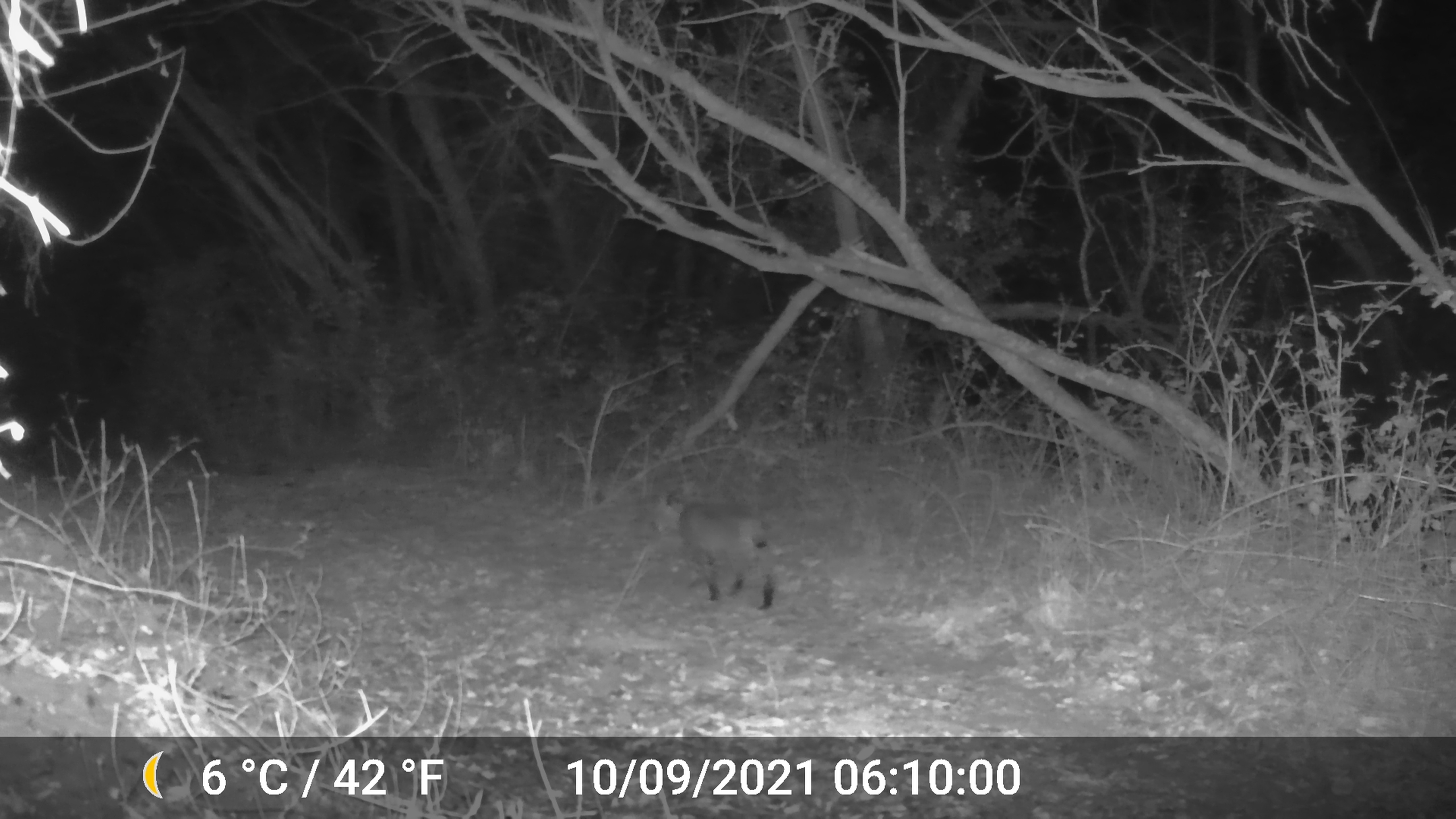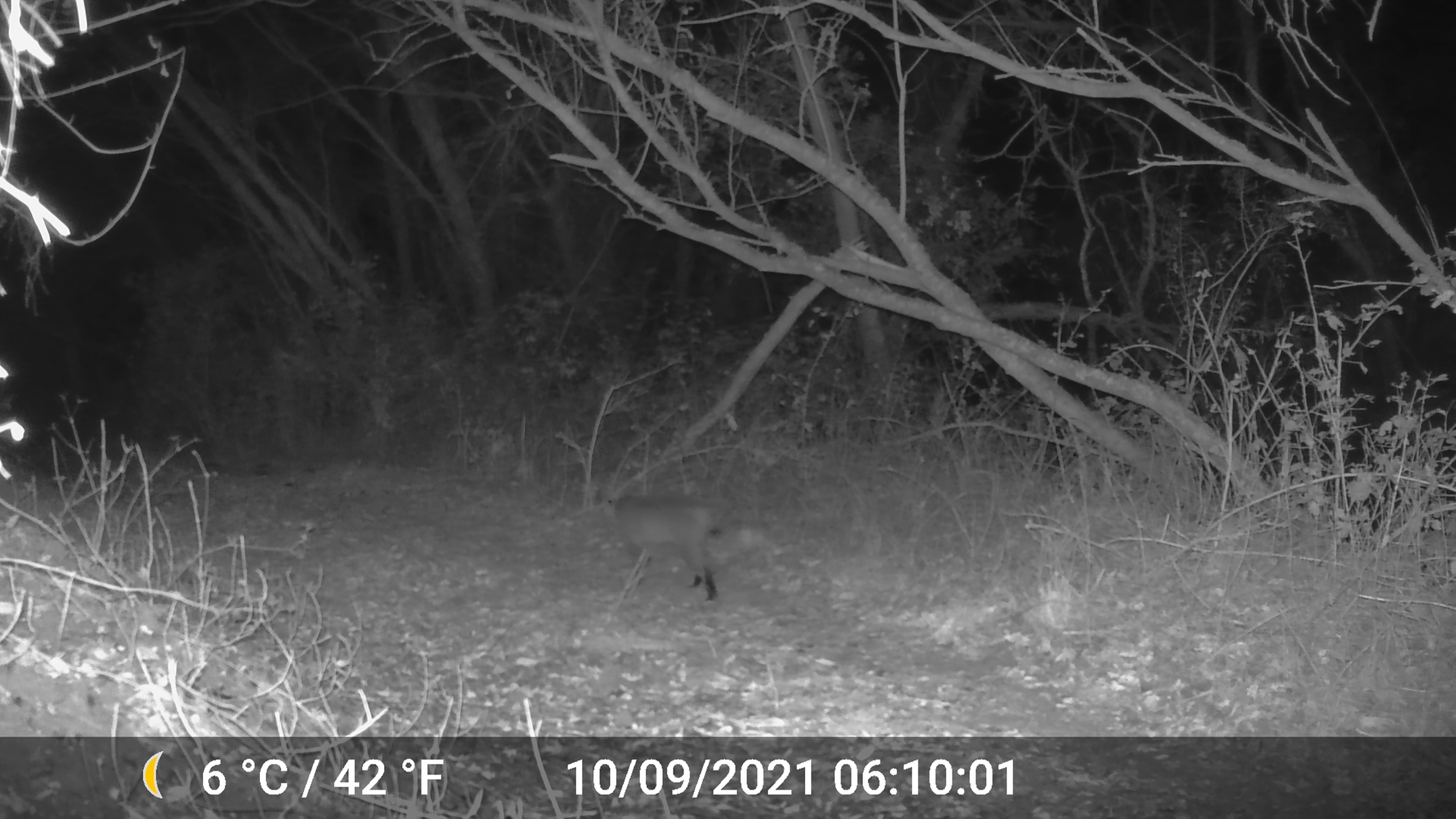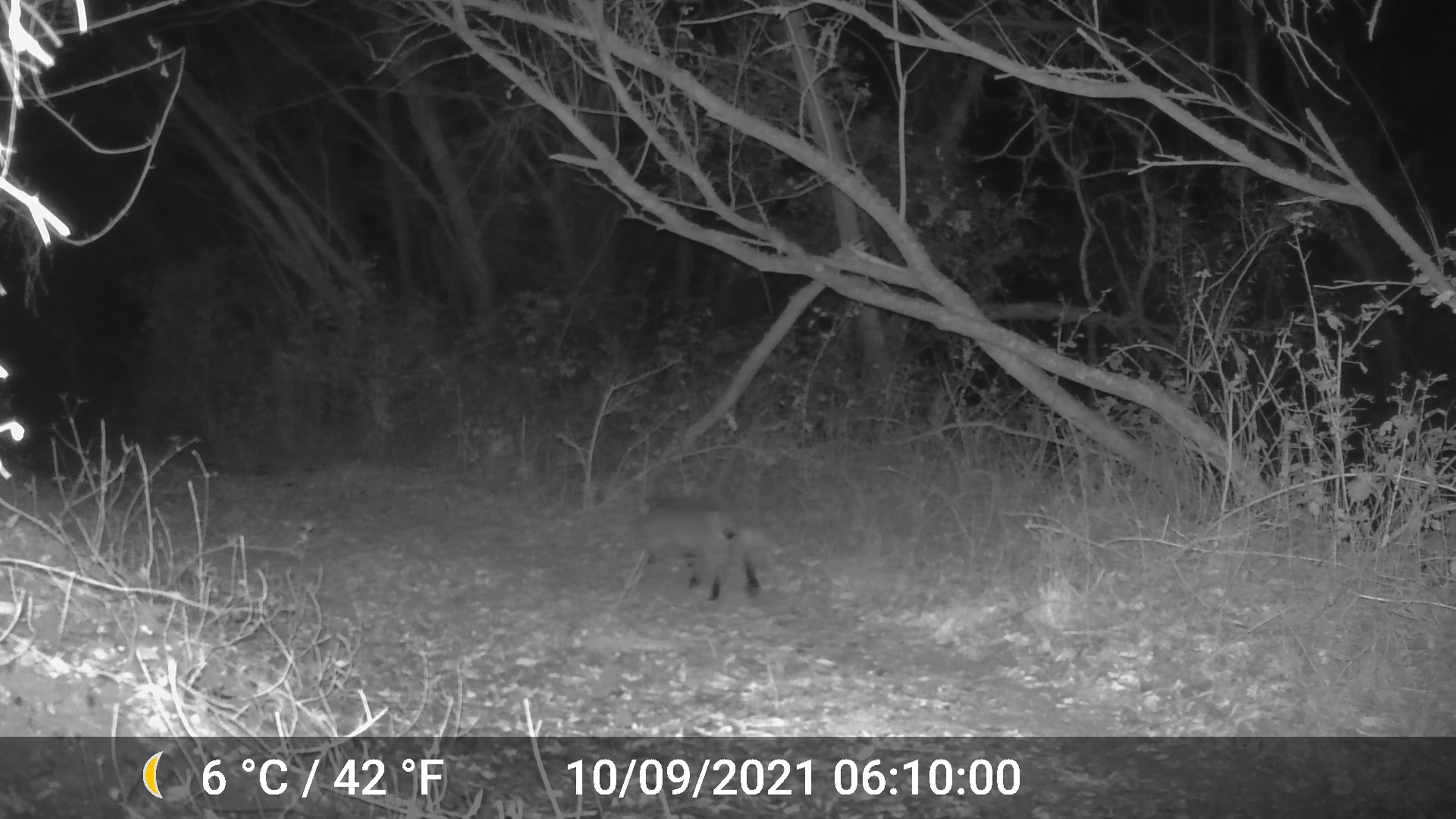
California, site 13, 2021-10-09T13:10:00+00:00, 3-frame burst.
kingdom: Animalia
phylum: Chordata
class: Mammalia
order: Carnivora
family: Felidae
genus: Lynx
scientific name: Lynx rufus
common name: bobcat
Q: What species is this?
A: Bobcat (Lynx rufus).